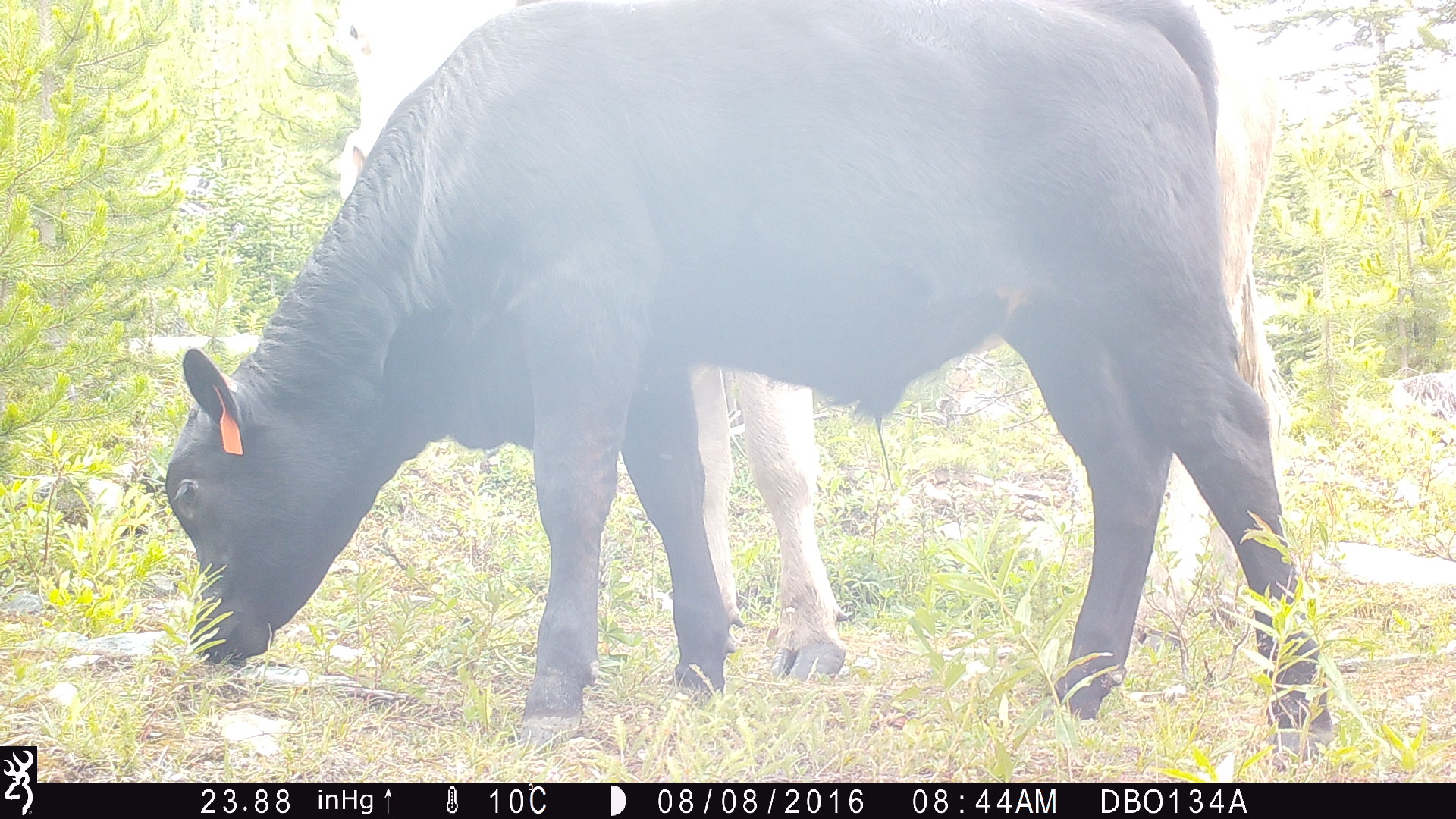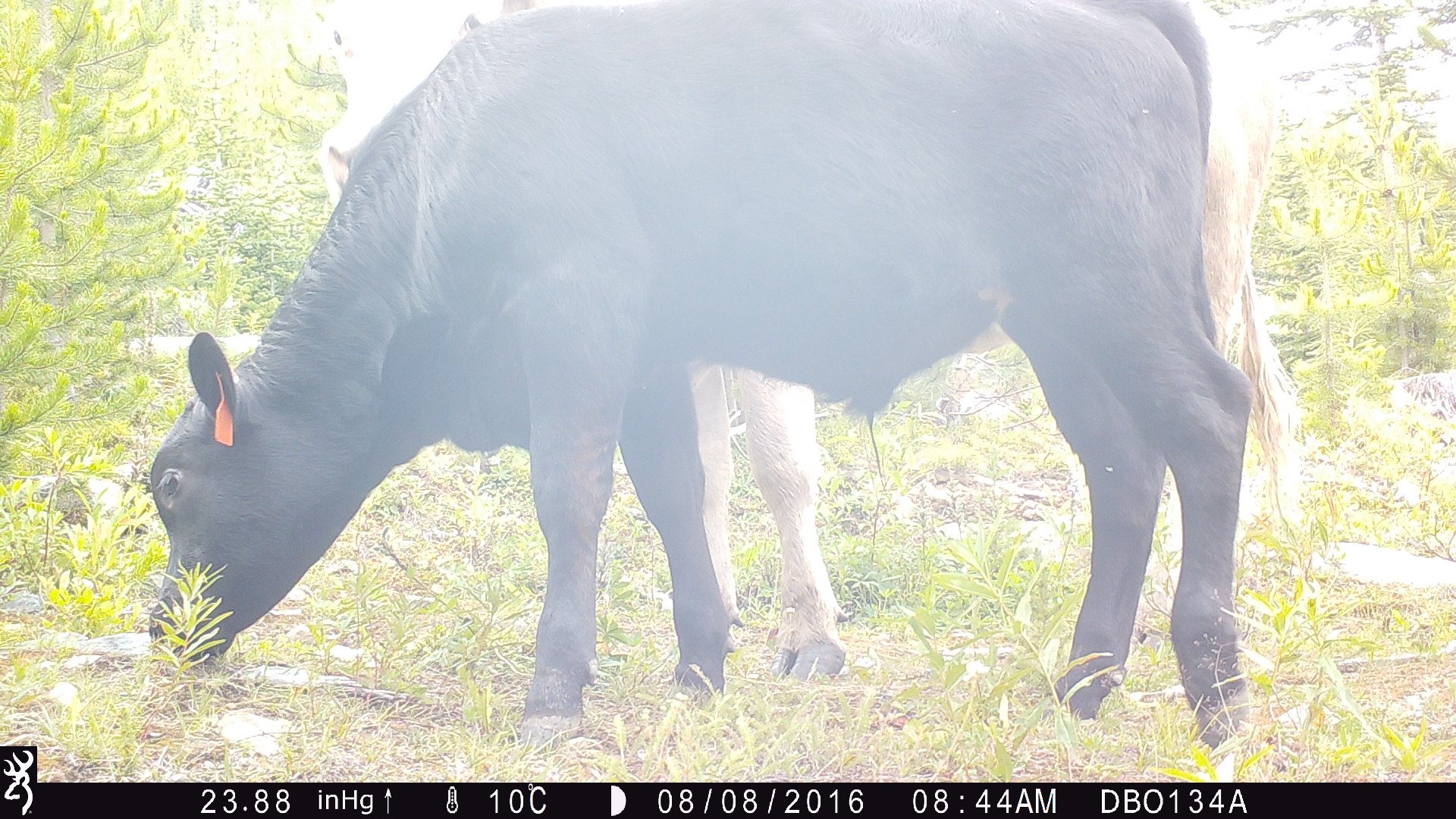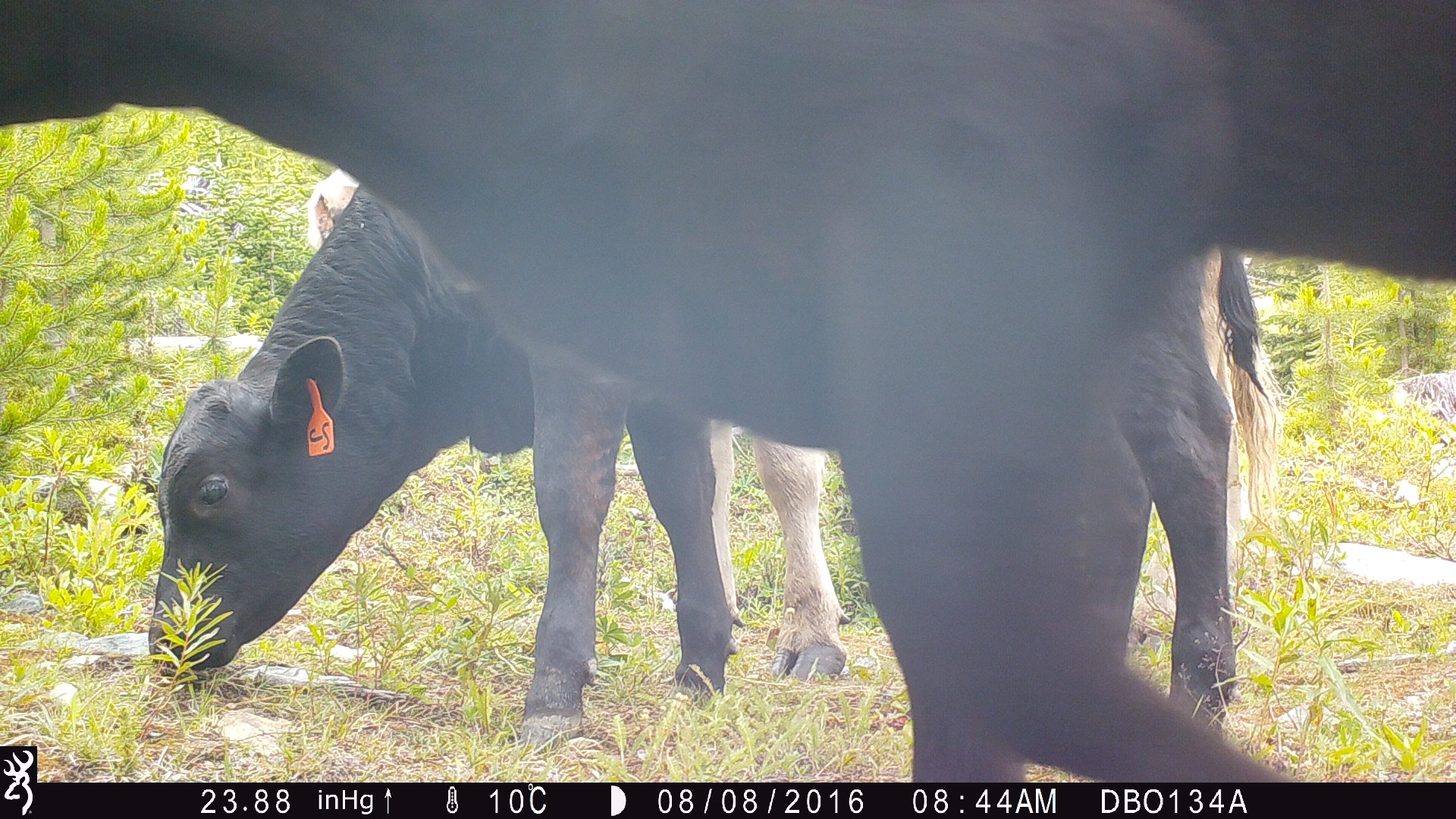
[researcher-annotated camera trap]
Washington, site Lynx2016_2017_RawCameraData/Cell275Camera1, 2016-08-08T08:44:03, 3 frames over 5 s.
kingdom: Animalia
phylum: Chordata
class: Mammalia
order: Artiodactyla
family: Bovidae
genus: Bos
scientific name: Bos taurus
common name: domestic cattle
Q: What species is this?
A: Domestic cattle (Bos taurus).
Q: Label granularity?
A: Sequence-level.